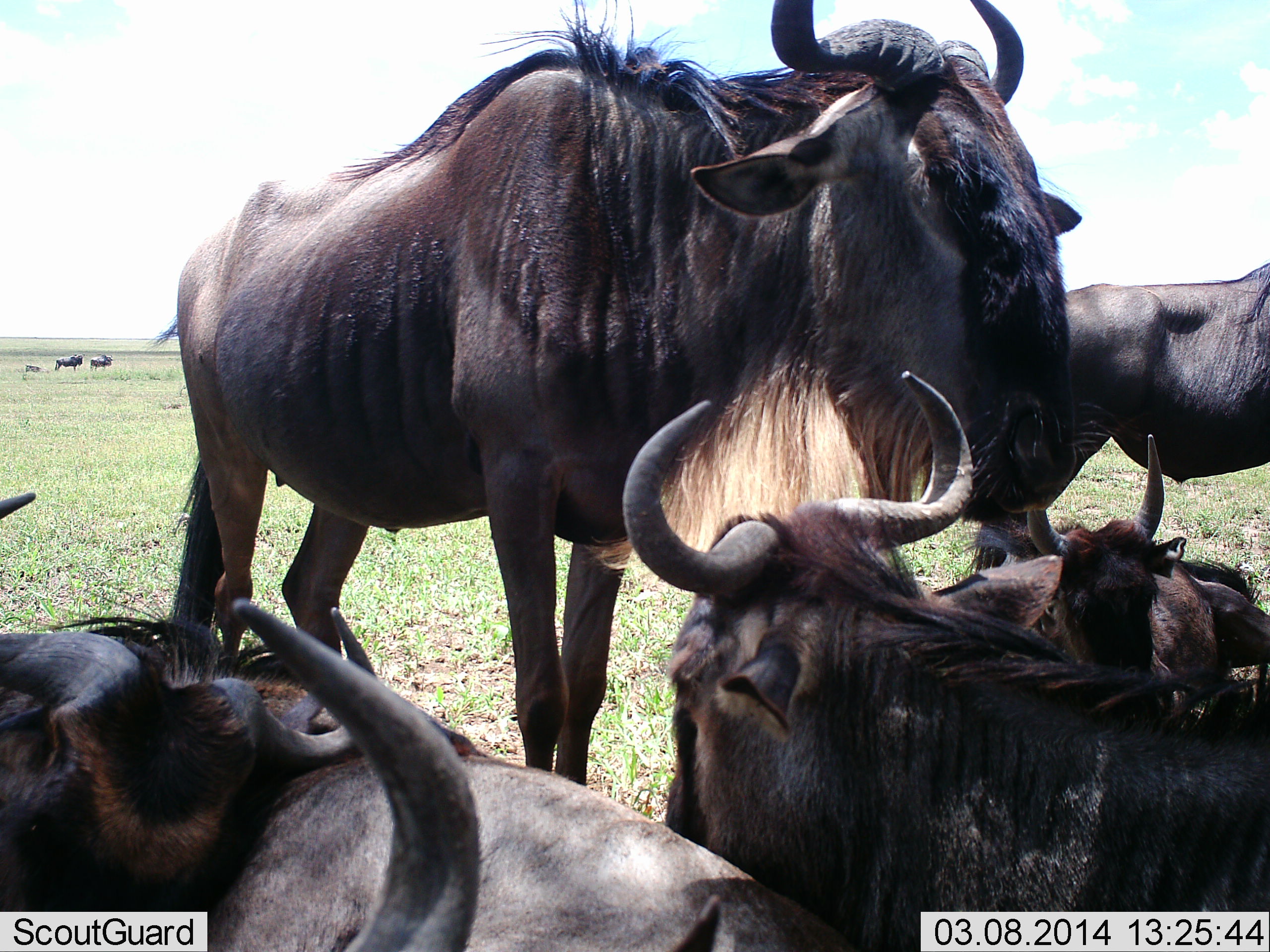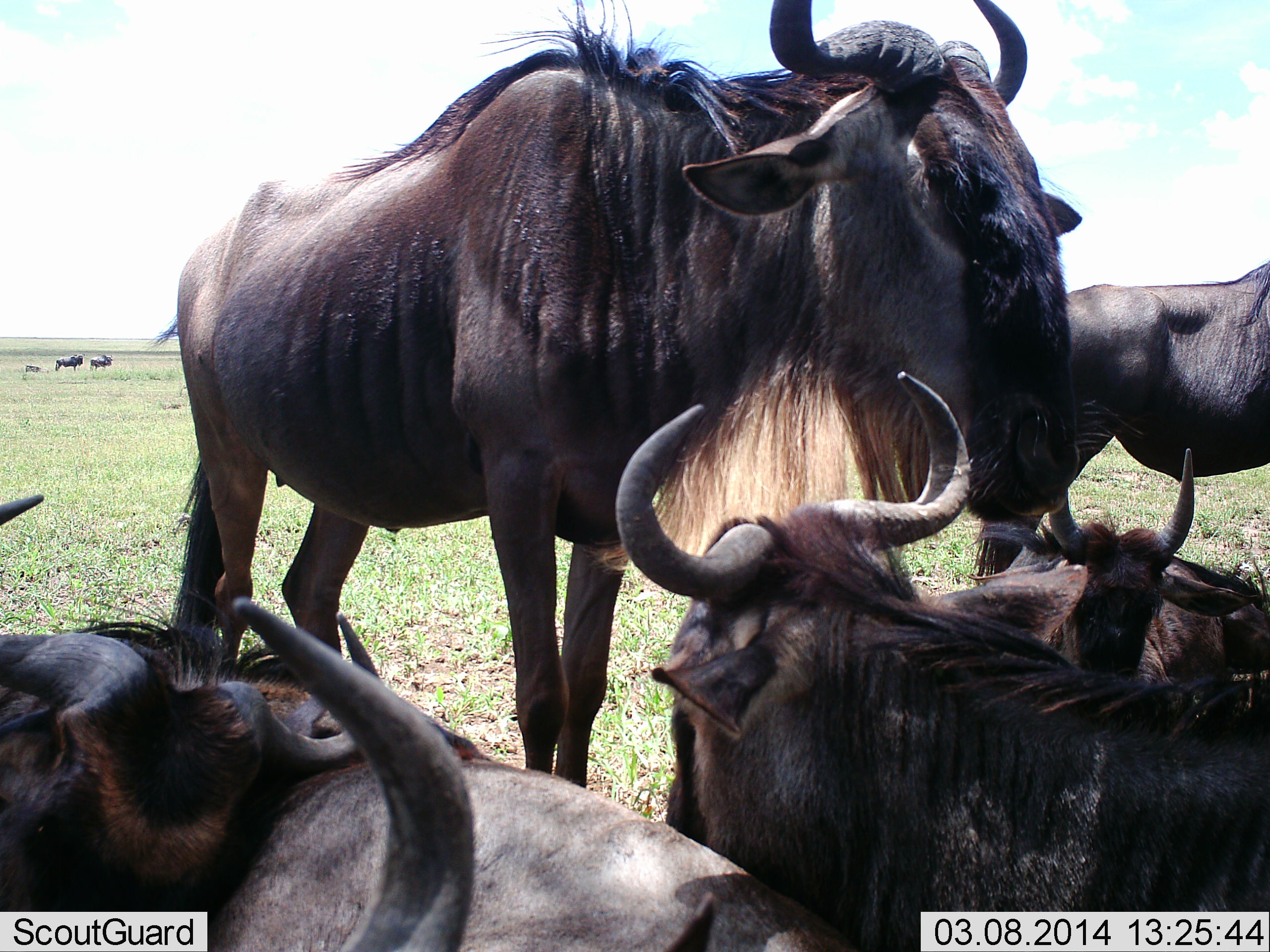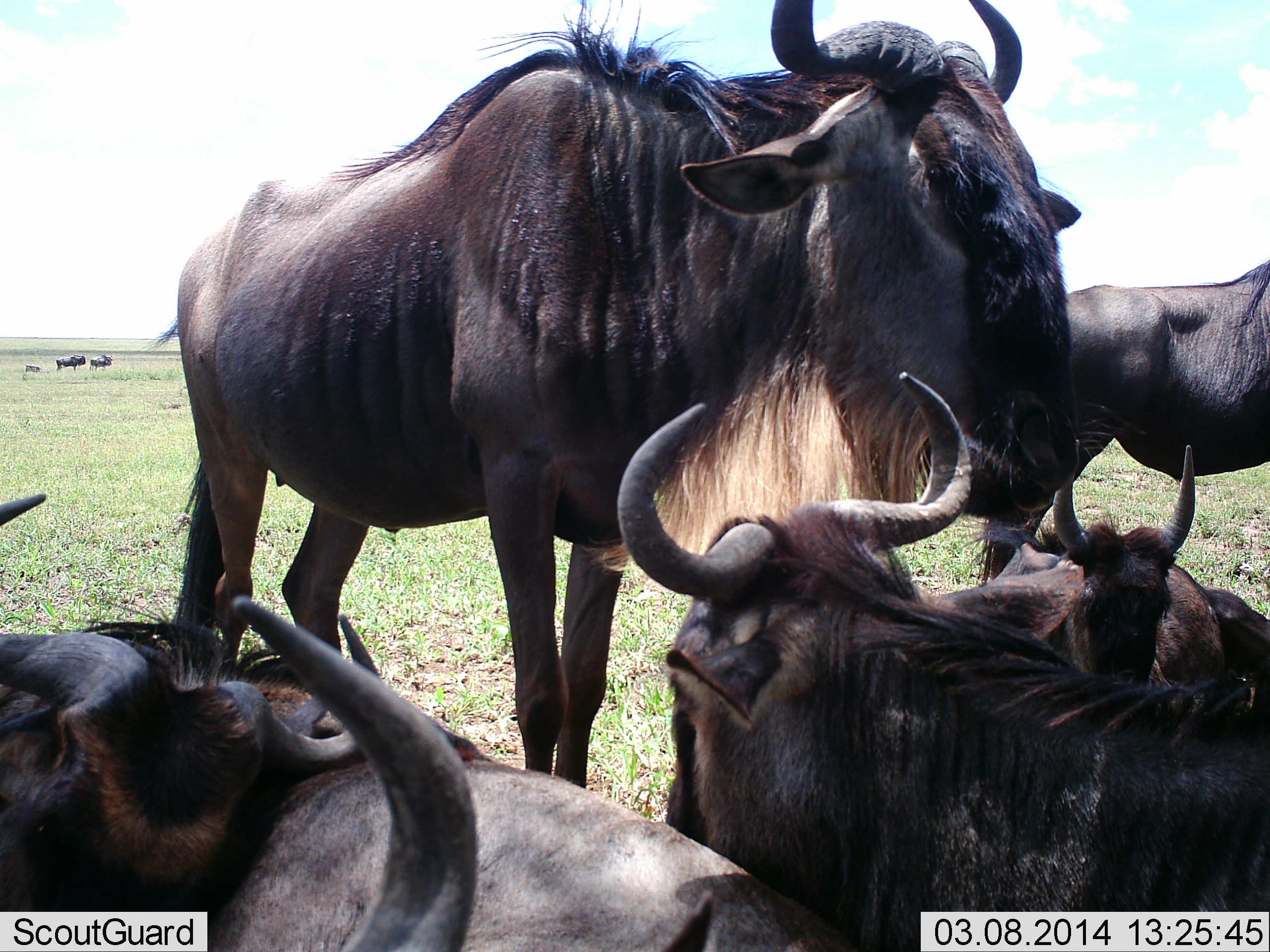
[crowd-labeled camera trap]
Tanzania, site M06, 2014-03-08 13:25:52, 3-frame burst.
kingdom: Animalia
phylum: Chordata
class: Mammalia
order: Artiodactyla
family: Bovidae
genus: Connochaetes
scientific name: Connochaetes taurinus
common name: blue wildebeest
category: wildebeest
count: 9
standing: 70%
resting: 90%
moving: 10%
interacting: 0%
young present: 10%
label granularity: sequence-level